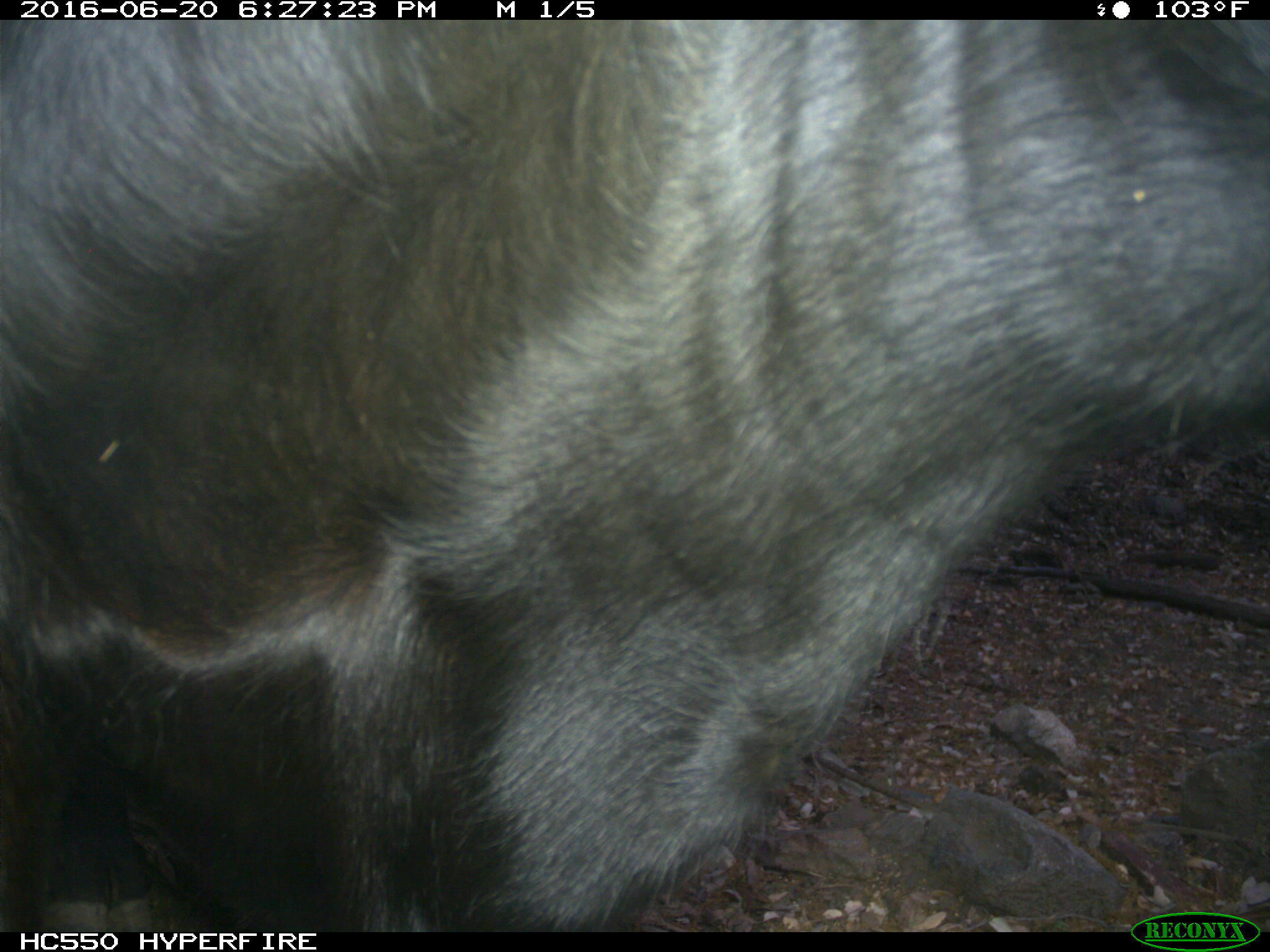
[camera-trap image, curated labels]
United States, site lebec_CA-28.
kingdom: Animalia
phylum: Chordata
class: Mammalia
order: Artiodactyla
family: Bovidae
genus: Bos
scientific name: Bos taurus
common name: domestic cow